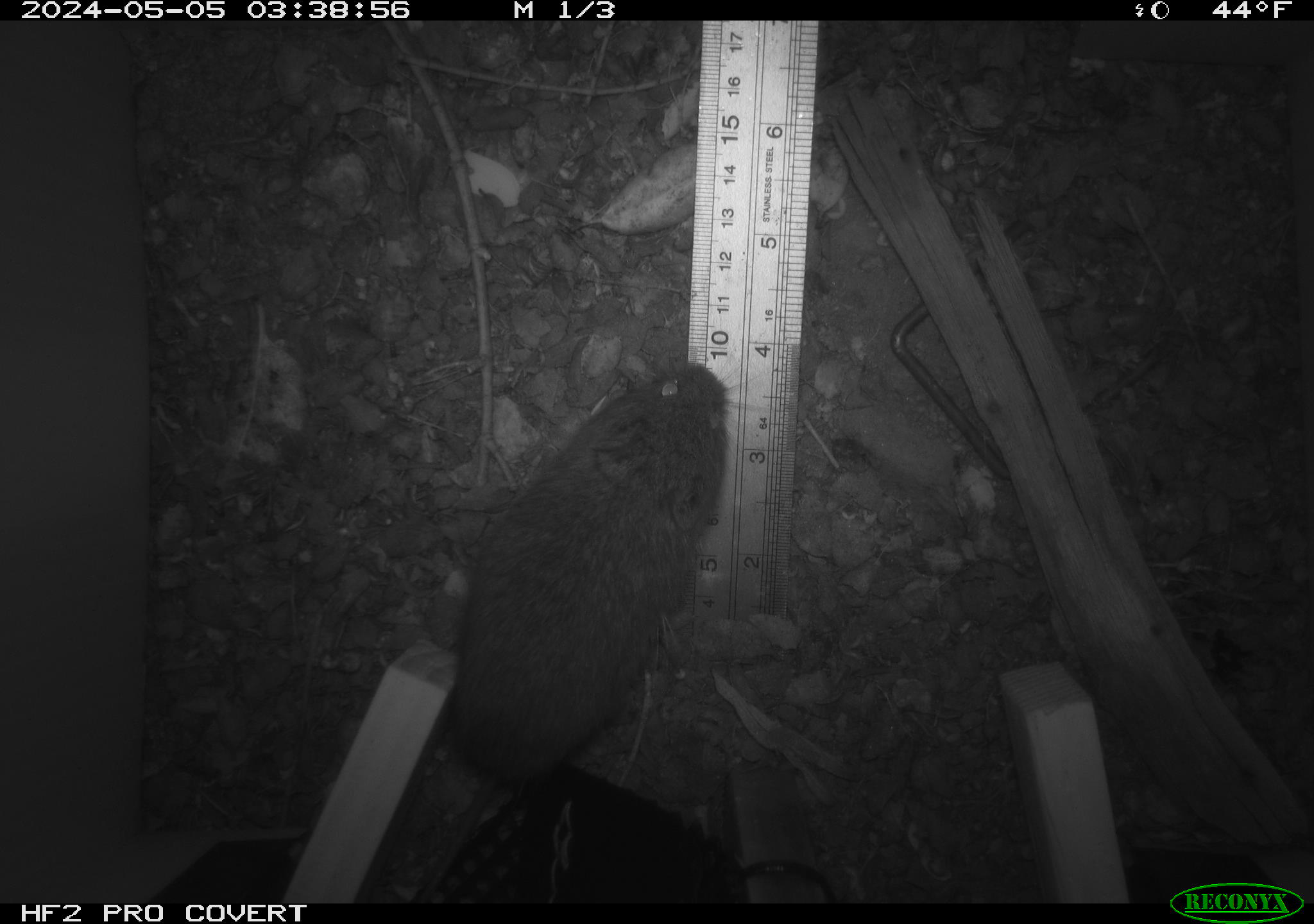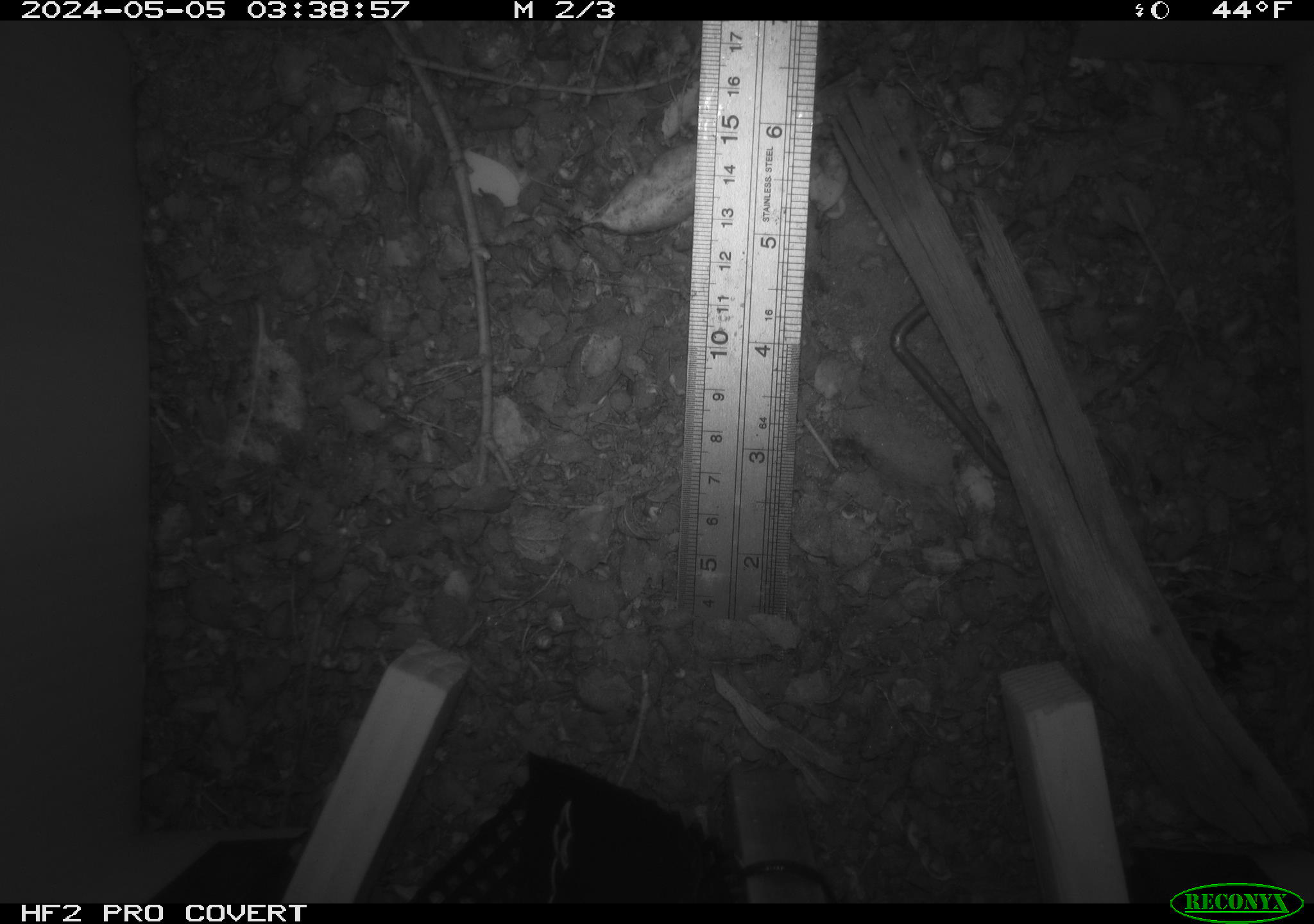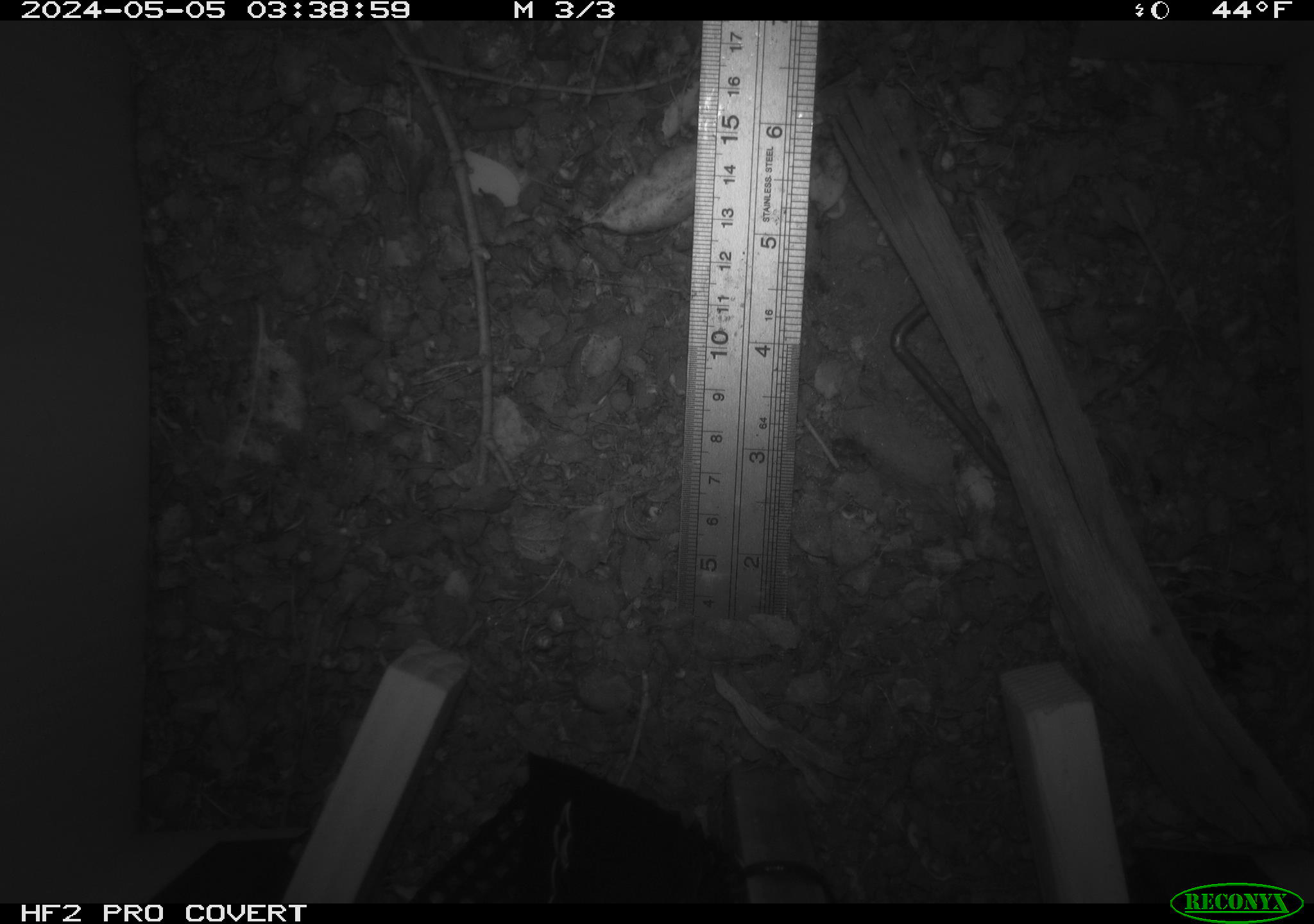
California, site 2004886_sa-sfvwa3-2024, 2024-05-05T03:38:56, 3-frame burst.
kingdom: Animalia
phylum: Chordata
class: Mammalia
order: Rodentia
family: Cricetidae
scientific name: Arvicolinae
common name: voles, lemmings, and muskrats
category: arvicolinae subfamily